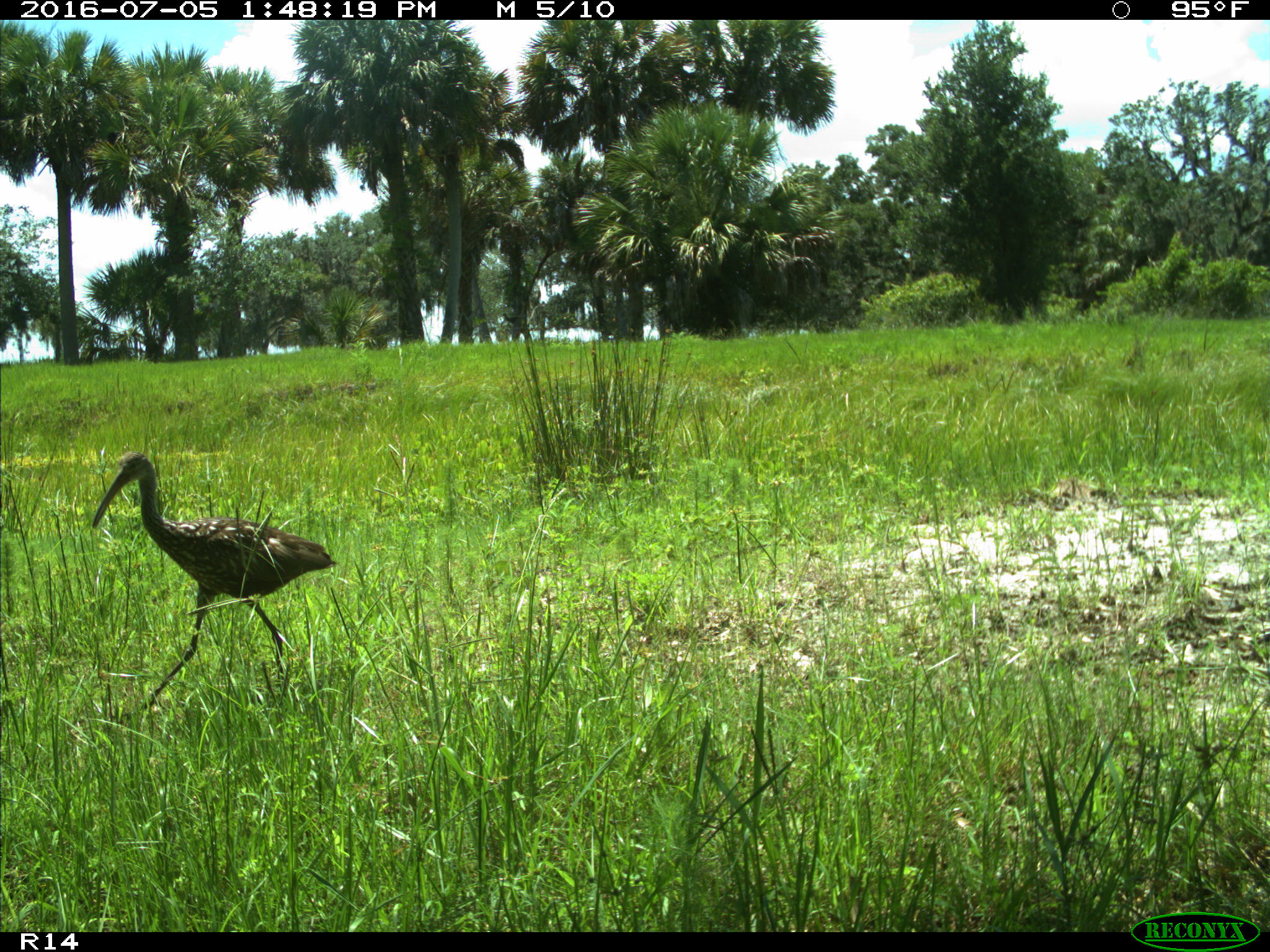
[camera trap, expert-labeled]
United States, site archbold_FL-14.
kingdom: Animalia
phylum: Chordata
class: Aves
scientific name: Aves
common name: birds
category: unidentified bird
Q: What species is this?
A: Unidentified bird (birds) (Aves).